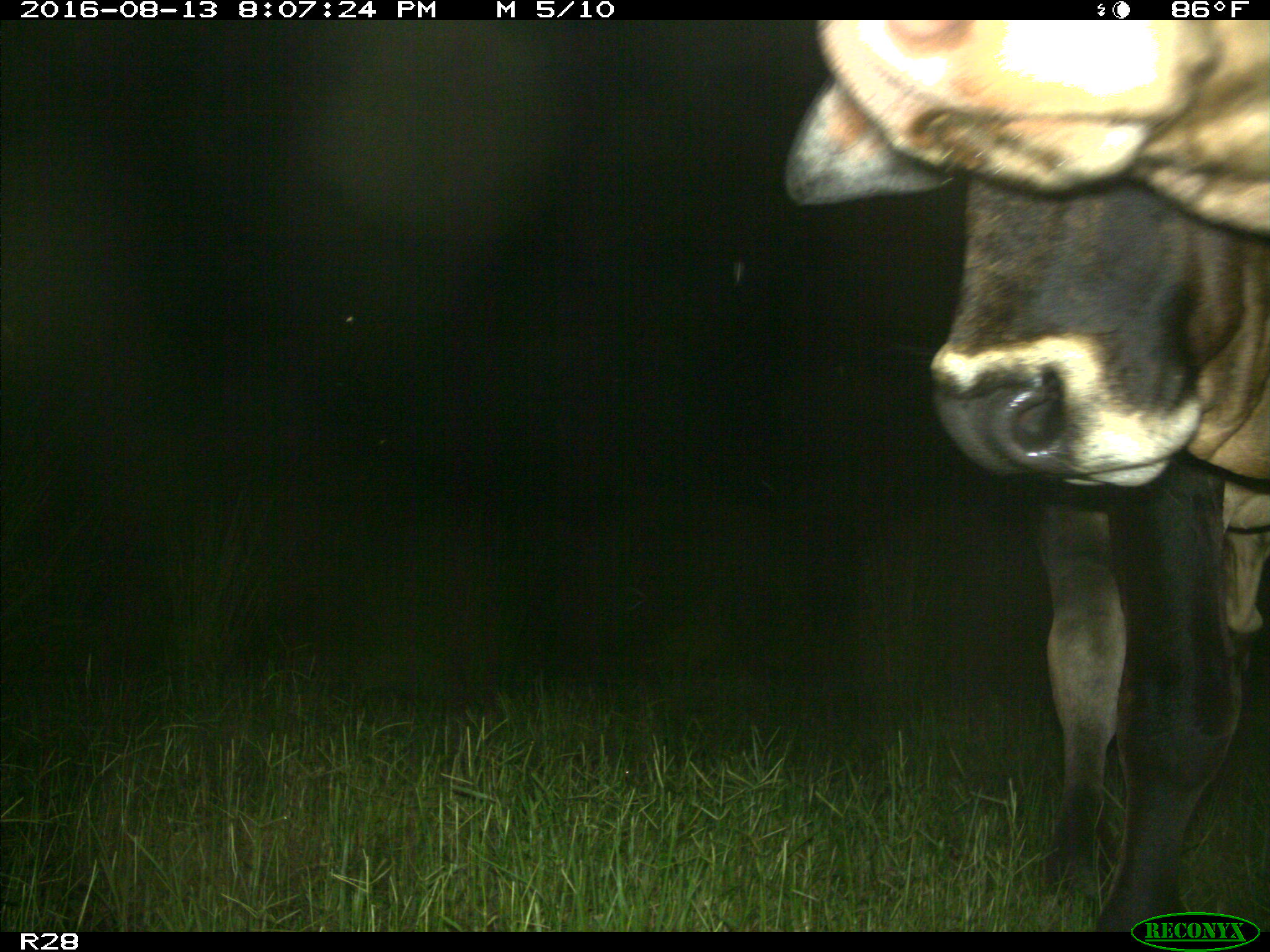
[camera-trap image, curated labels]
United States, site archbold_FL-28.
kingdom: Animalia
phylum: Chordata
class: Mammalia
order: Artiodactyla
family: Bovidae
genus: Bos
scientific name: Bos taurus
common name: domestic cow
Bos taurus (domestic cow).